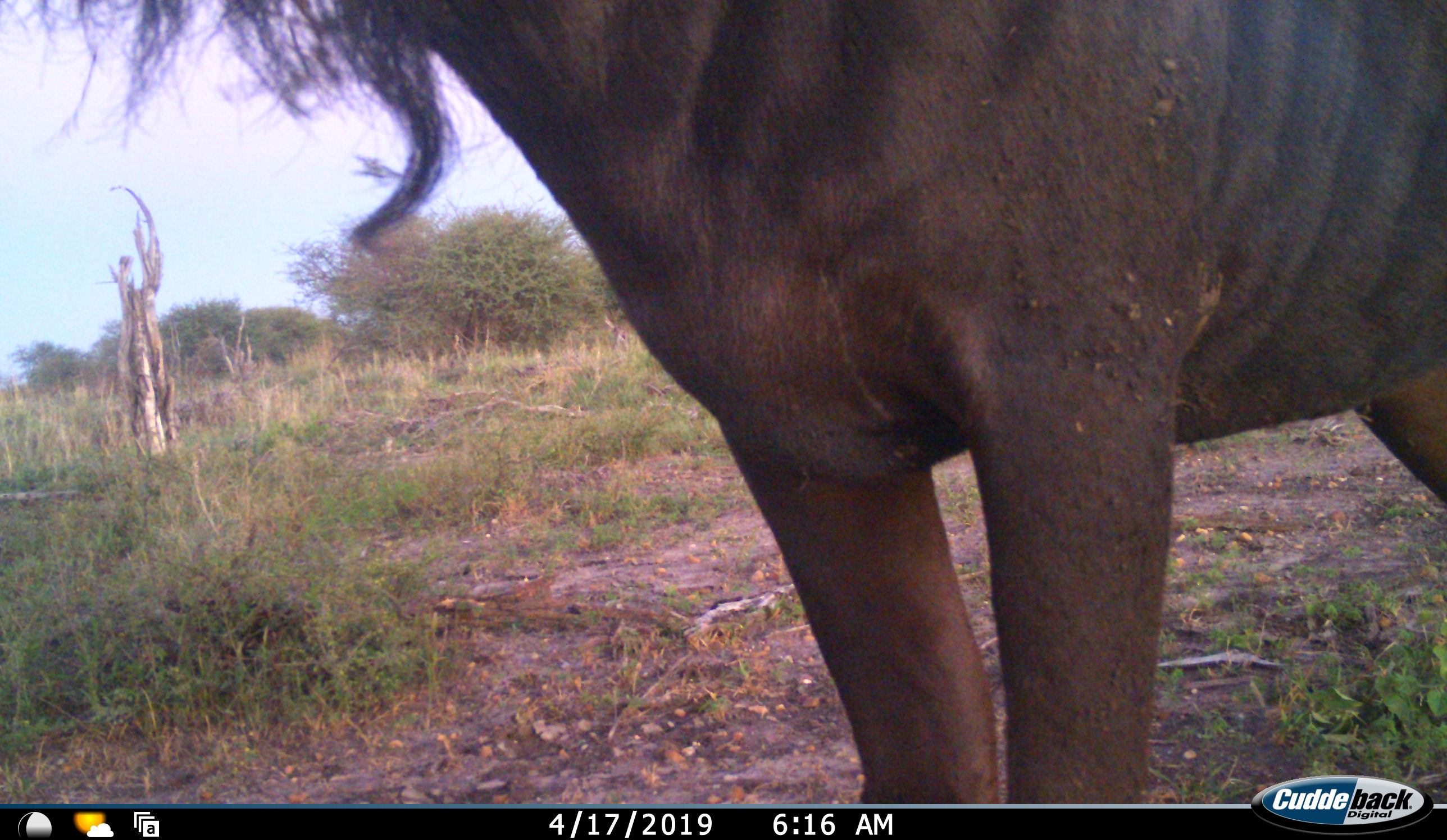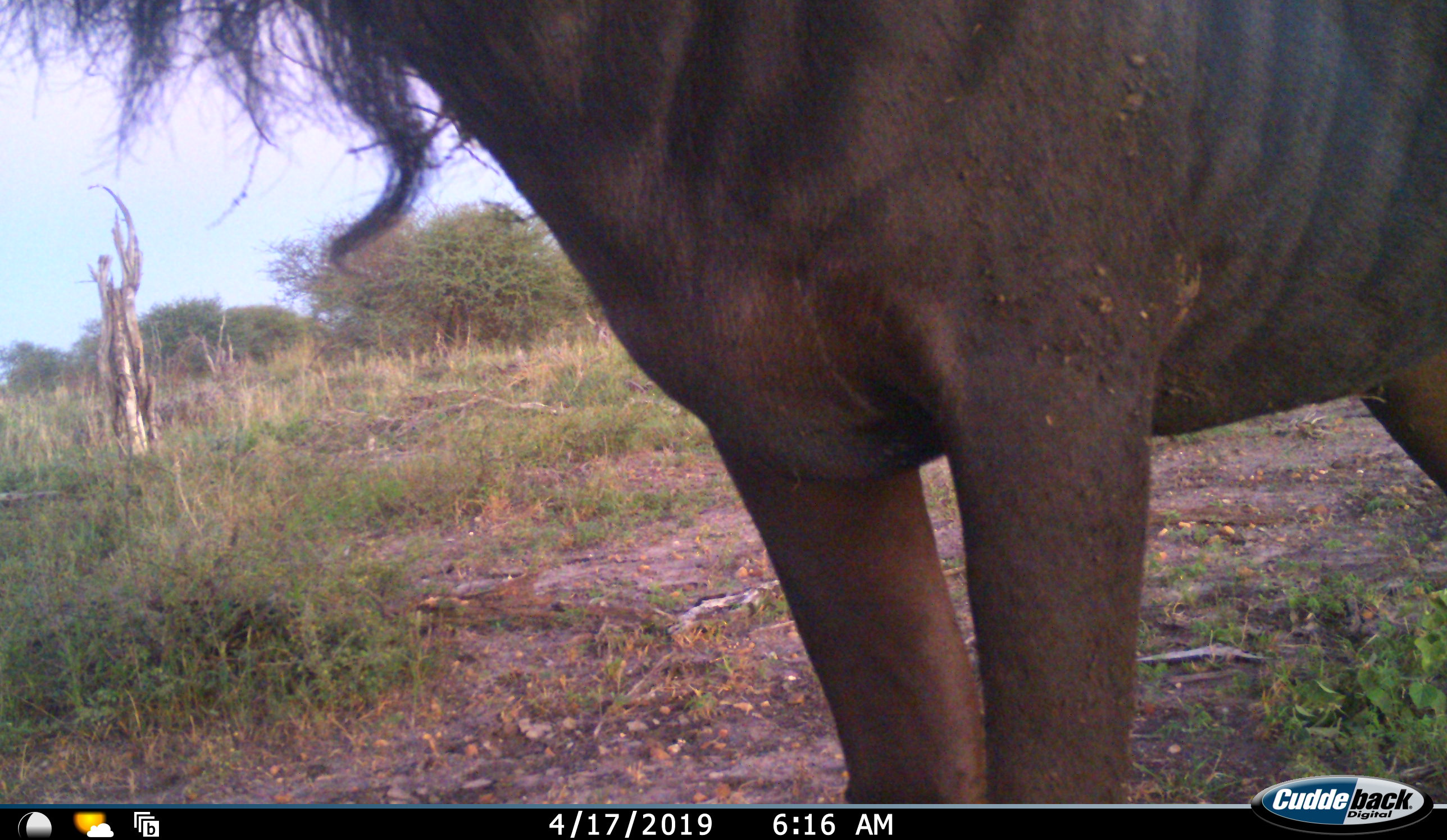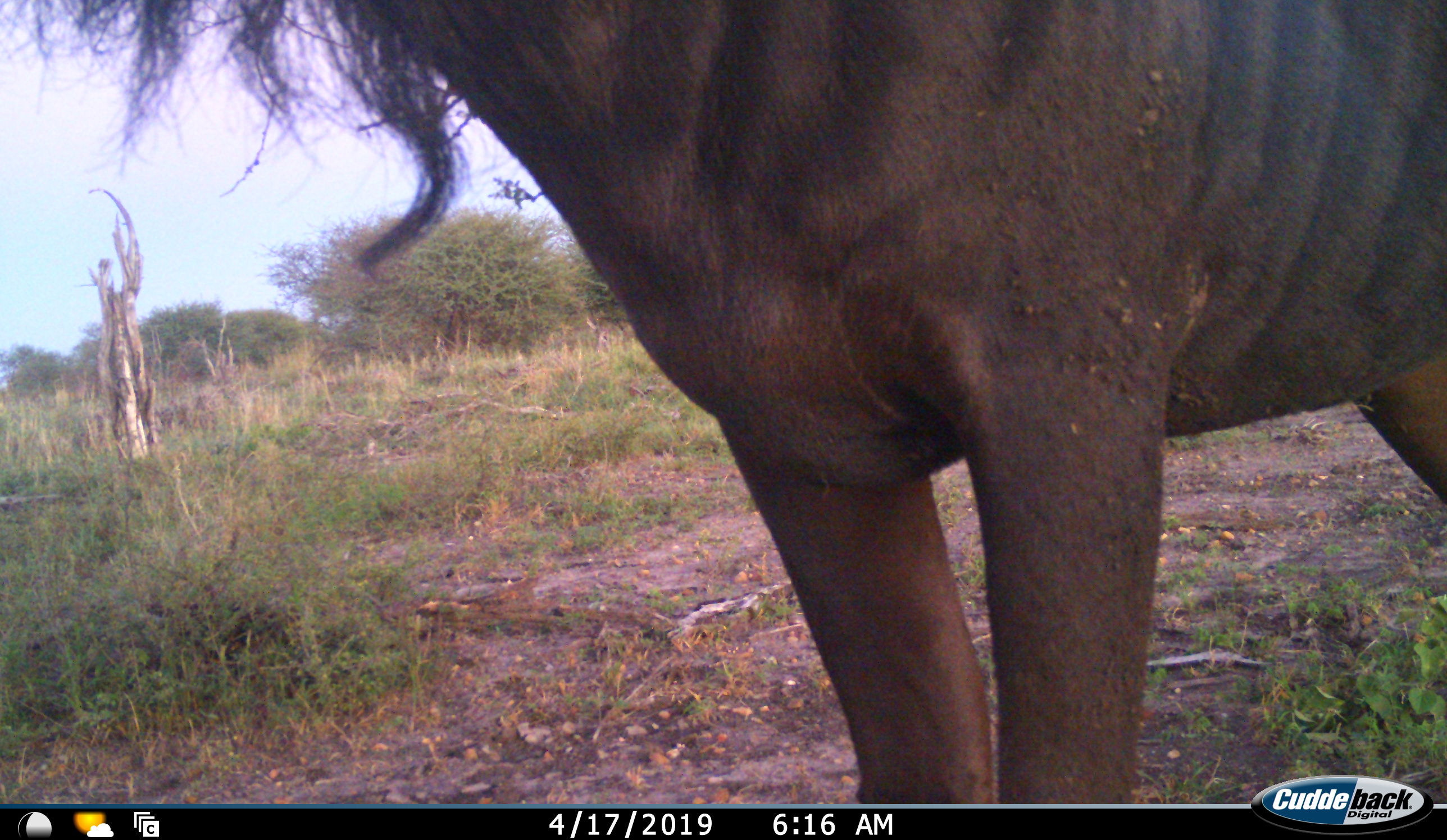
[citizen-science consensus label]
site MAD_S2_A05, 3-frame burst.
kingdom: Animalia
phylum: Chordata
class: Mammalia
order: Artiodactyla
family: Bovidae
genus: Connochaetes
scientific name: Connochaetes taurinus taurinus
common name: blue wildebeest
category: wildebeestblue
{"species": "wildebeestblue (blue wildebeest) (Connochaetes taurinus taurinus)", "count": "1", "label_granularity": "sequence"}